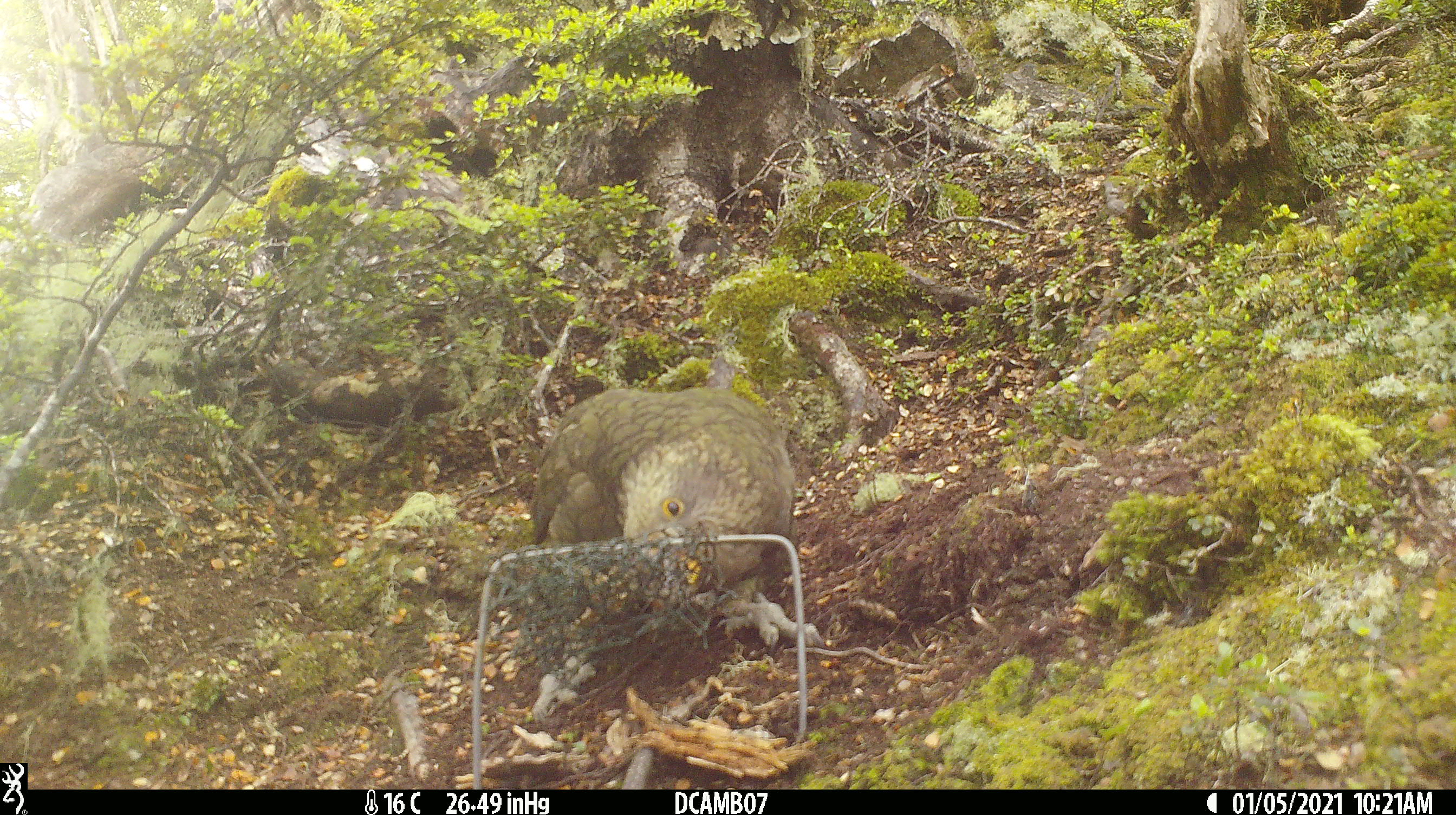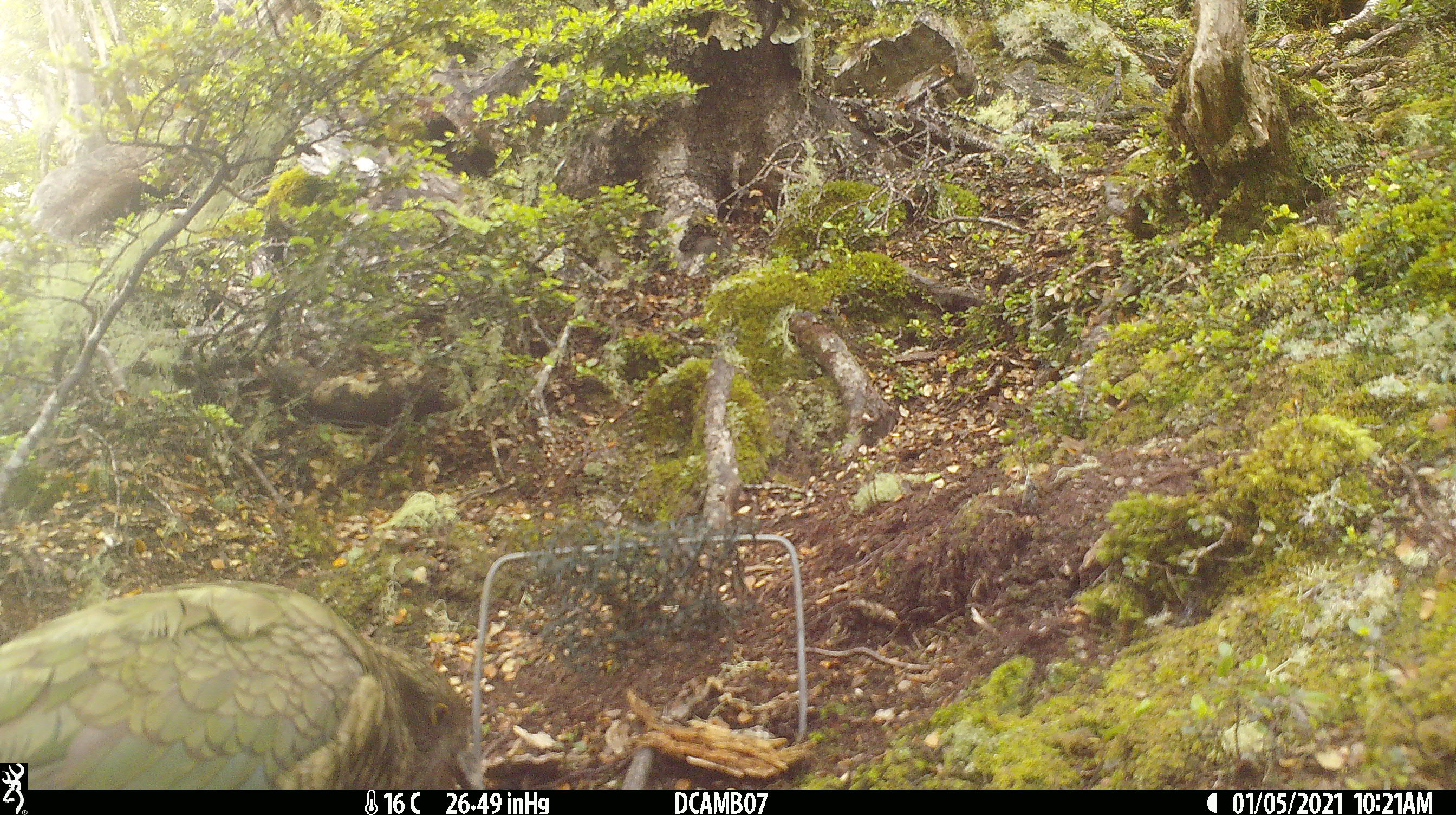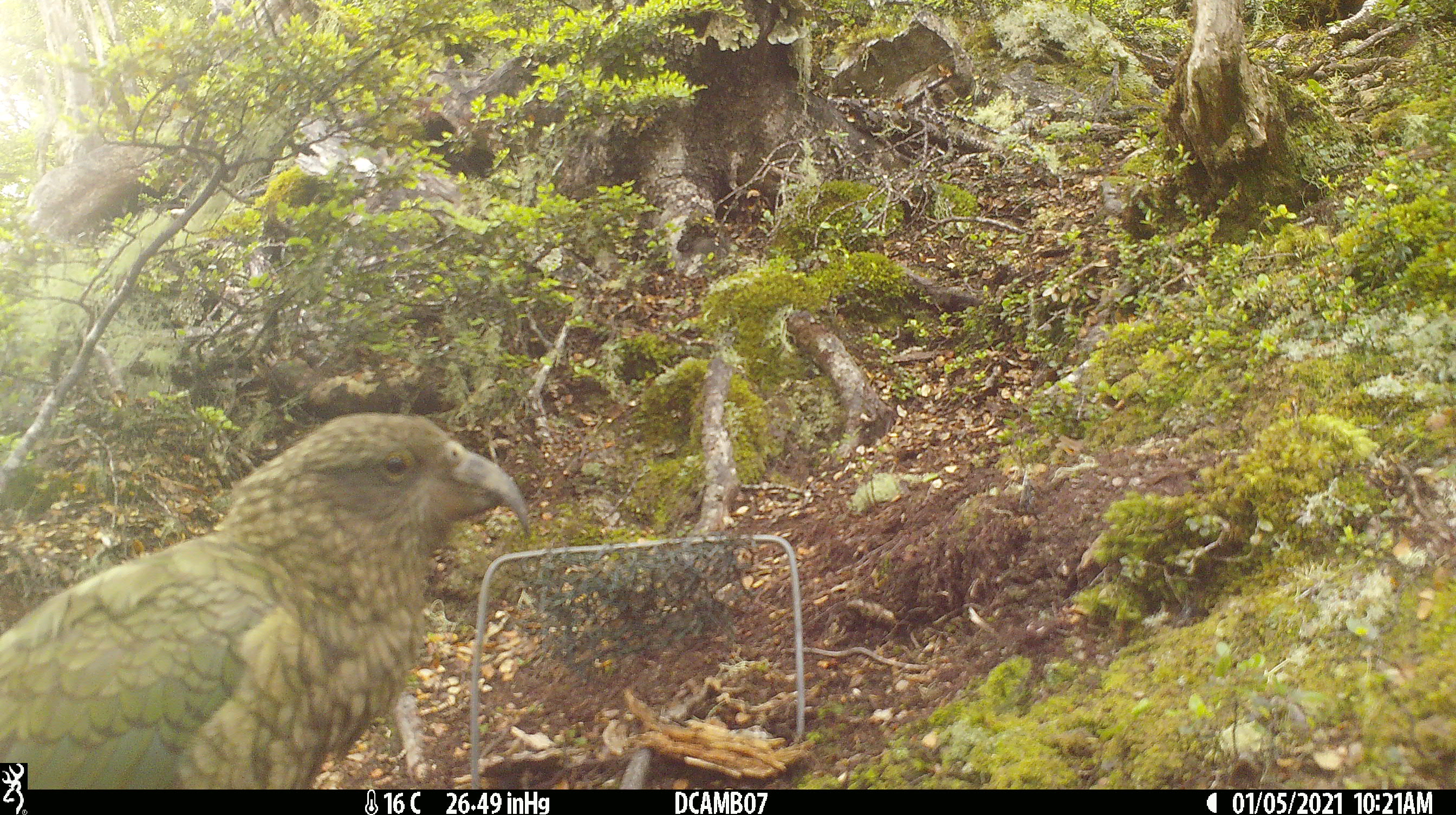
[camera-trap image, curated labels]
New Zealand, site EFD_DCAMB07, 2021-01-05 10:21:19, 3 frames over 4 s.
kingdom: Animalia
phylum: Chordata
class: Aves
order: Psittaciformes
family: Strigopidae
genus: Nestor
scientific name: Nestor notabilis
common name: kea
Kea (Nestor notabilis).